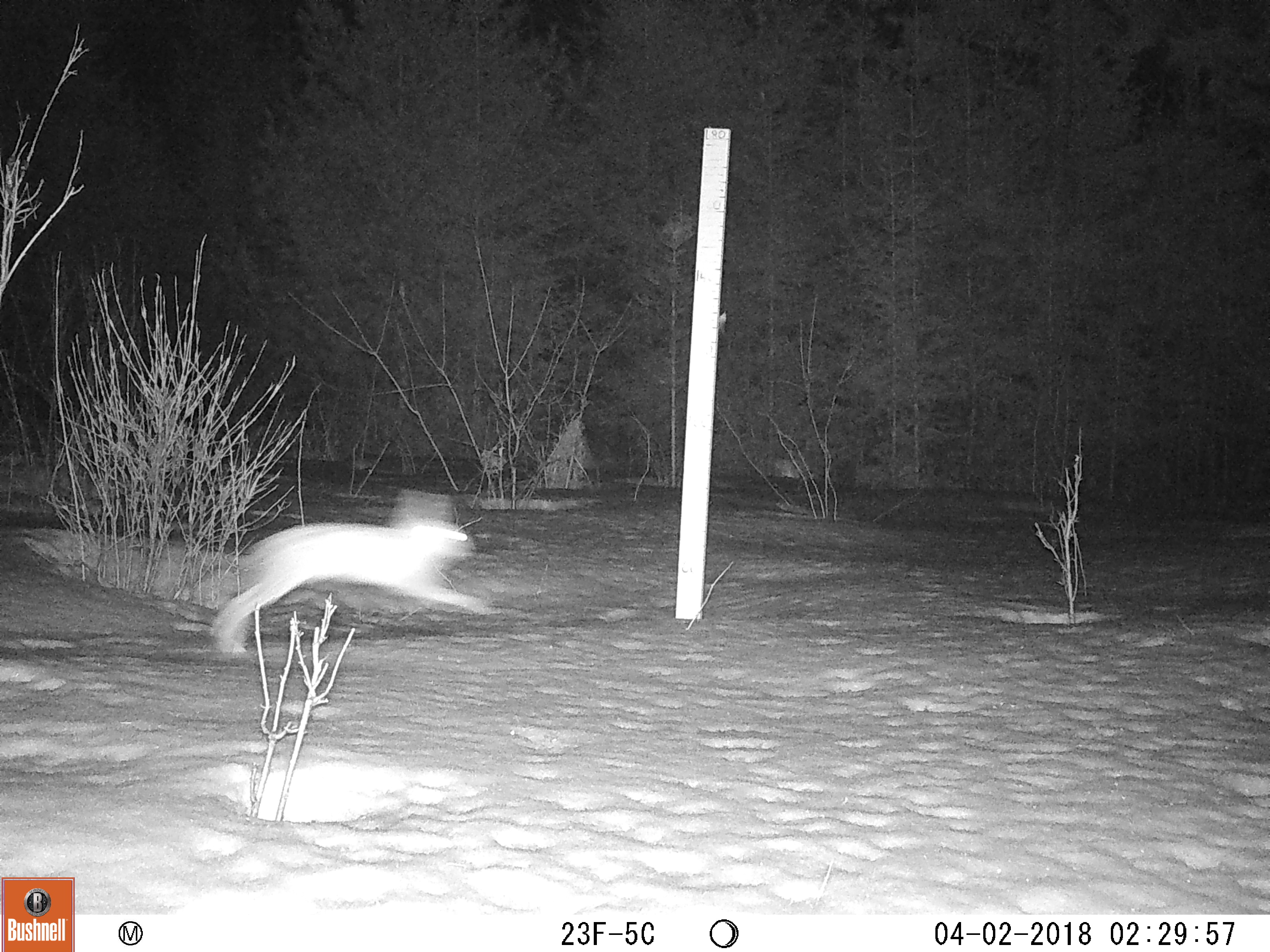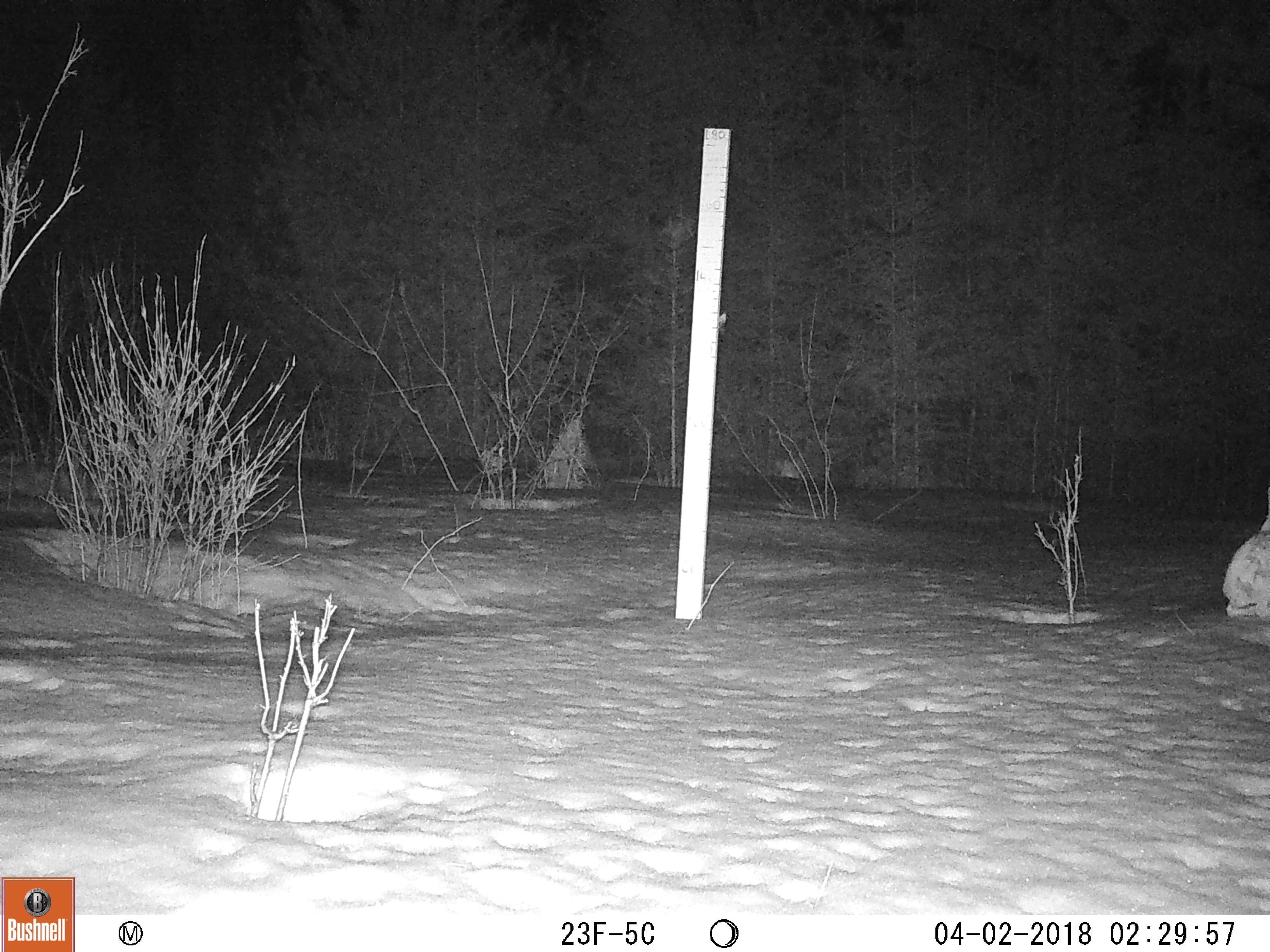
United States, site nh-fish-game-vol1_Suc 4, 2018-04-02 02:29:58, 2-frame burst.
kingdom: Animalia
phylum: Chordata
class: Mammalia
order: Lagomorpha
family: Leporidae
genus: Lepus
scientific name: Lepus americanus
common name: snowshoe hare